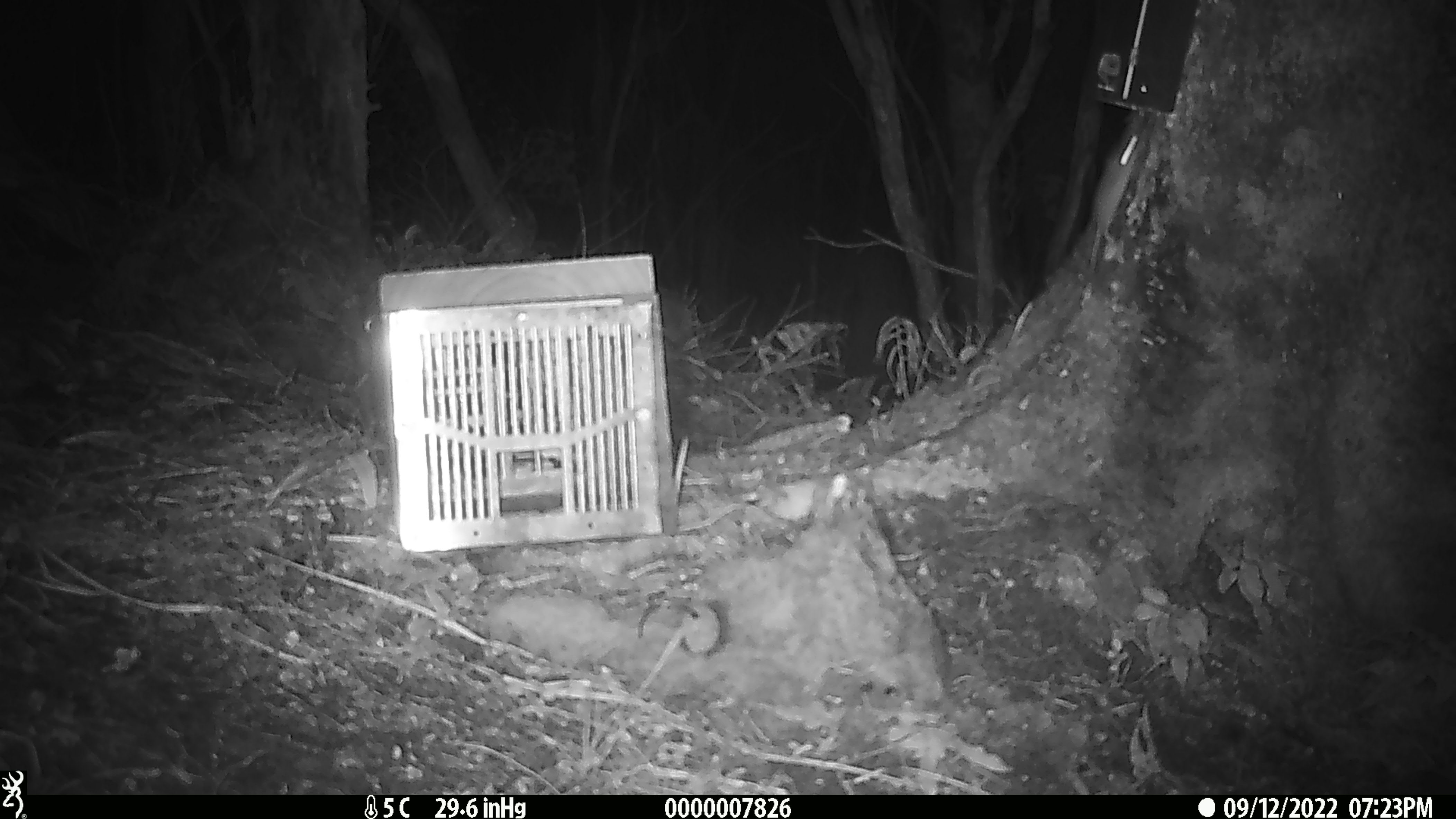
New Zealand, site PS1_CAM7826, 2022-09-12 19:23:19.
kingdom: Animalia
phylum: Chordata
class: Mammalia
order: Rodentia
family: Muridae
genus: Mus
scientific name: Mus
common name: mouse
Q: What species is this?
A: Mouse (Mus).